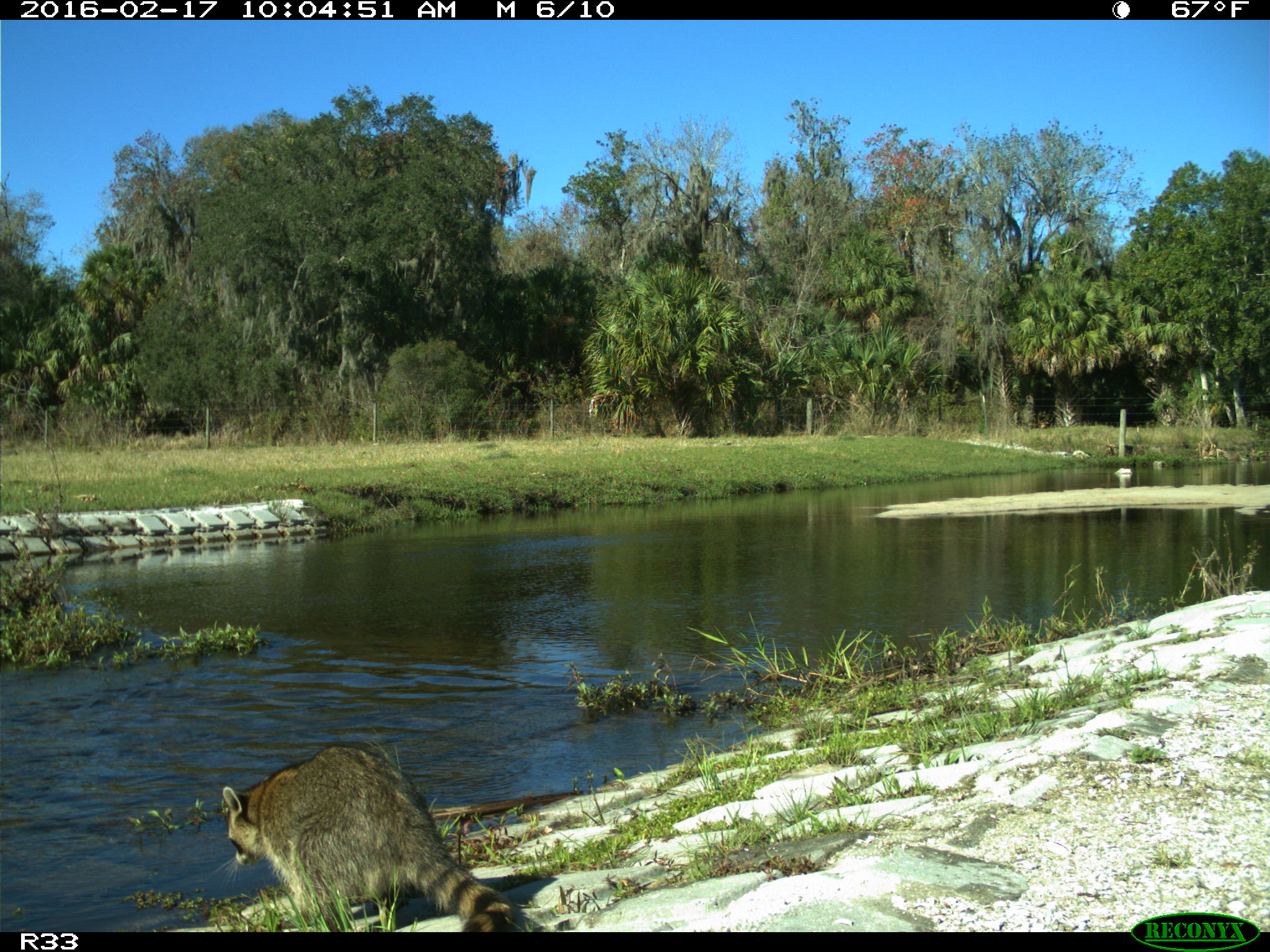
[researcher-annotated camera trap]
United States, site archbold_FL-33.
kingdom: Animalia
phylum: Chordata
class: Mammalia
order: Carnivora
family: Procyonidae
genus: Procyon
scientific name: Procyon lotor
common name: common raccoon